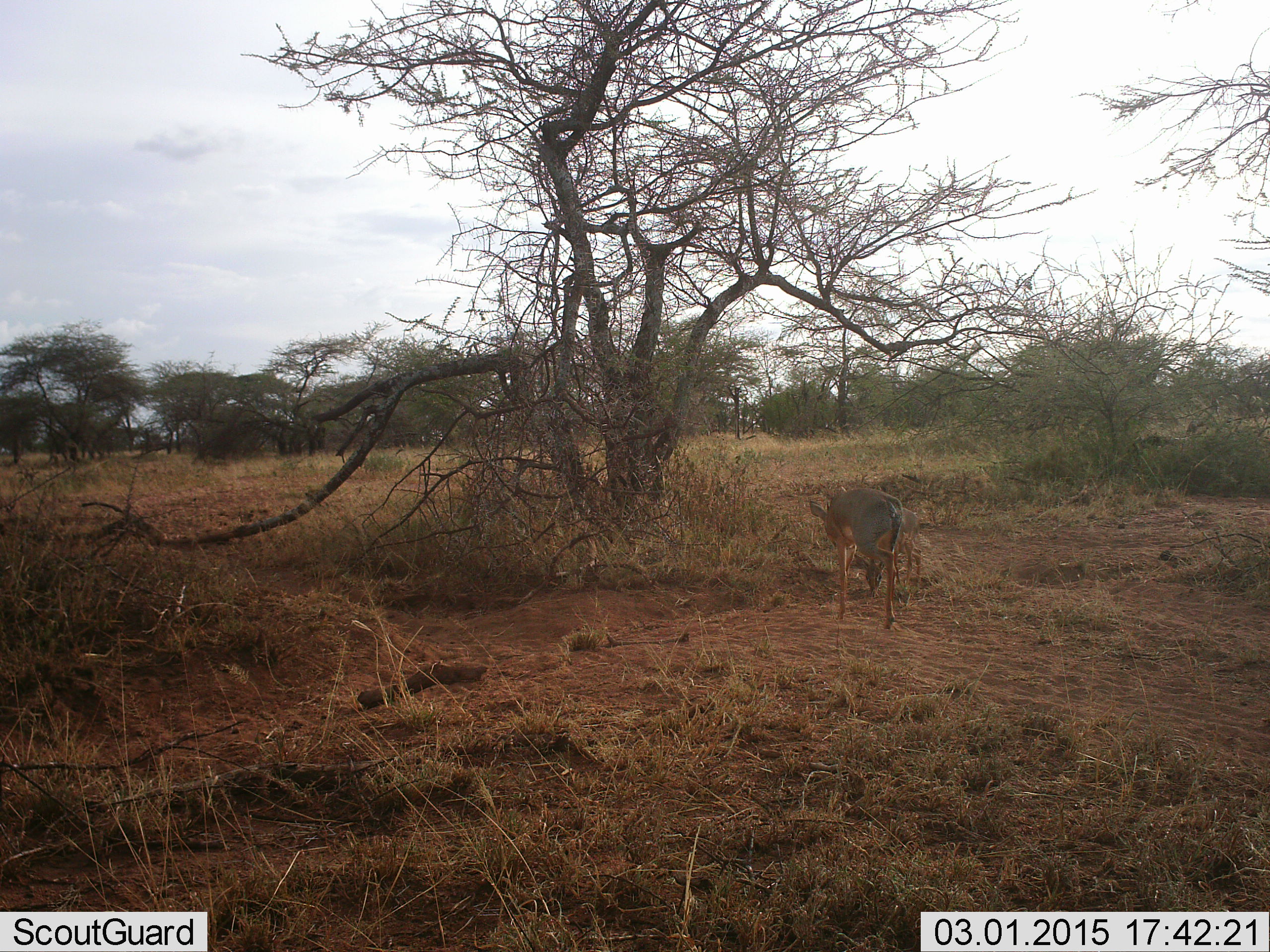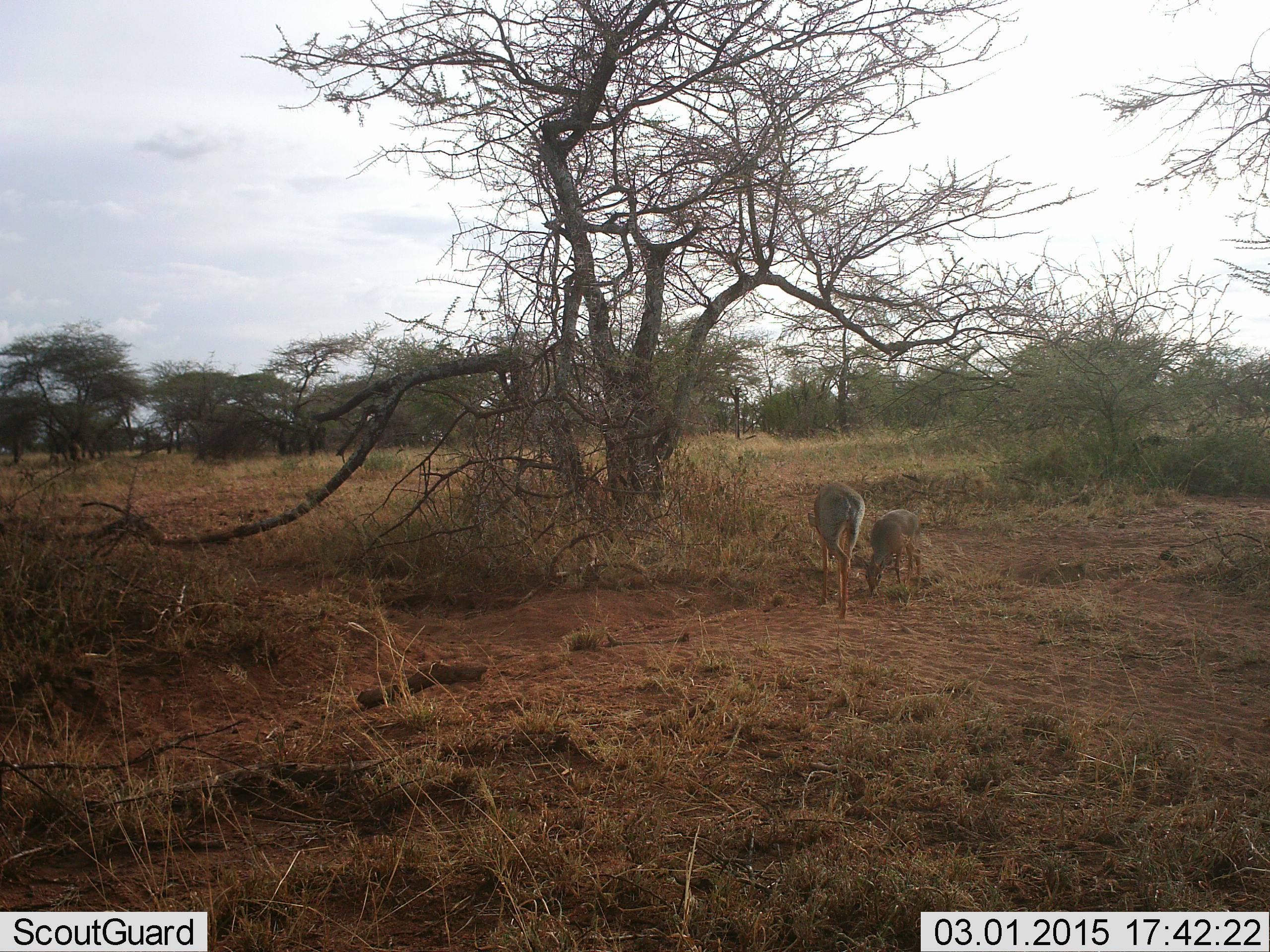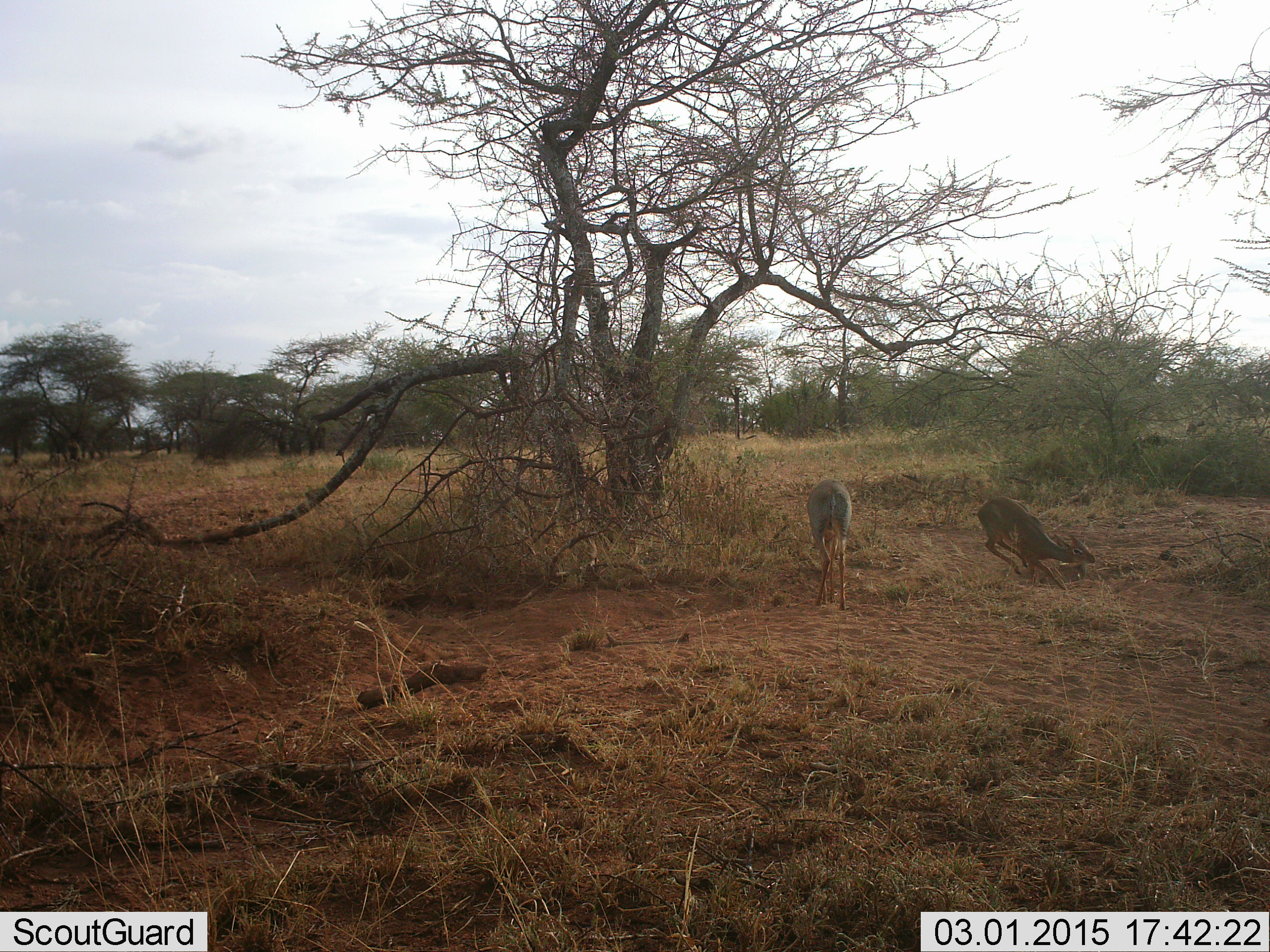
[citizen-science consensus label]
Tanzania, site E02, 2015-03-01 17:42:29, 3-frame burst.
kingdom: Animalia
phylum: Chordata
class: Mammalia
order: Artiodactyla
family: Bovidae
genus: Madoqua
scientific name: Madoqua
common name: dikdik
Dikdik (Madoqua), count 2. Behavior (volunteer vote fractions): standing 20%, resting 0%, moving 60%, interacting 0%. Young present (vote fraction): 10%. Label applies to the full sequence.